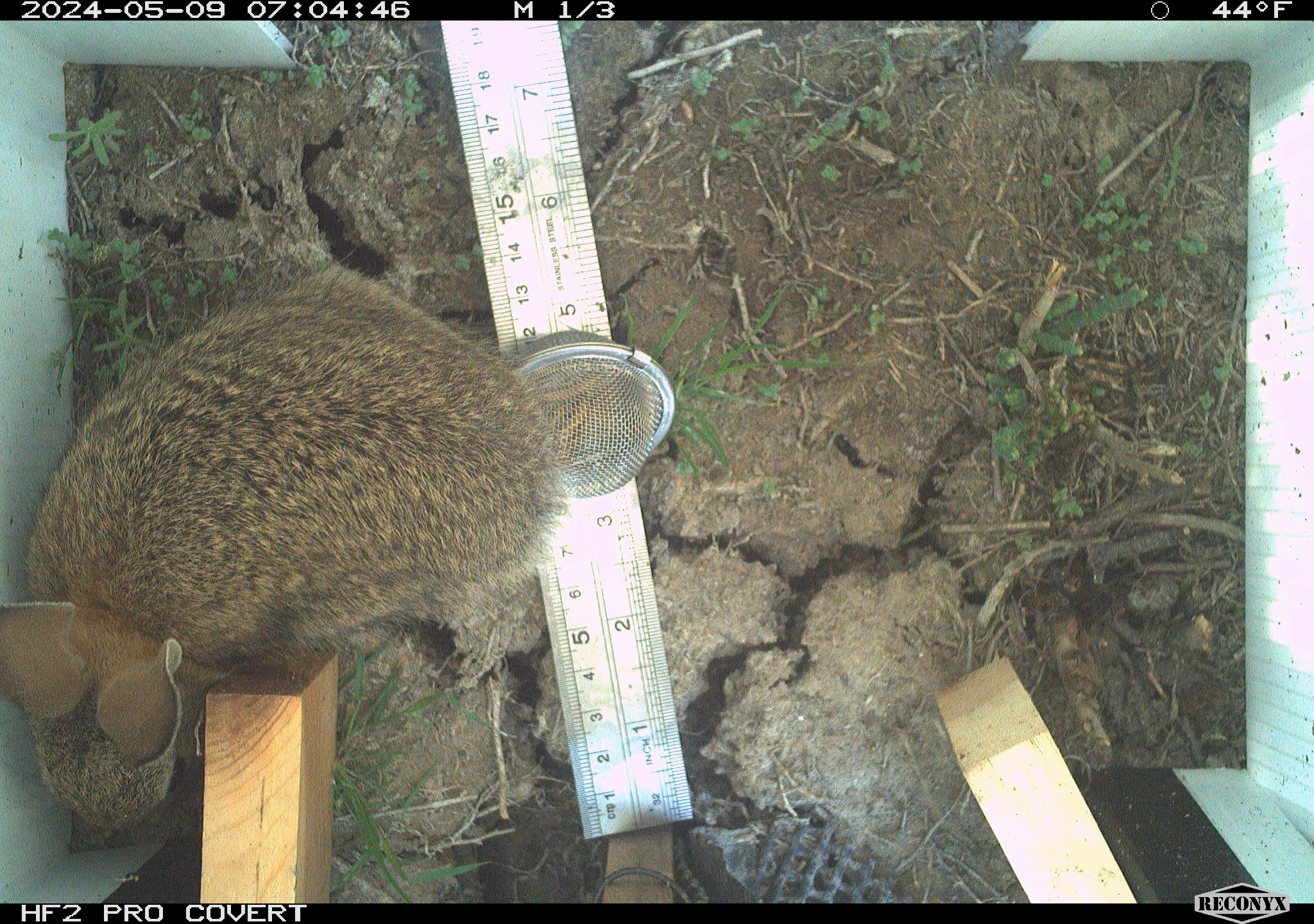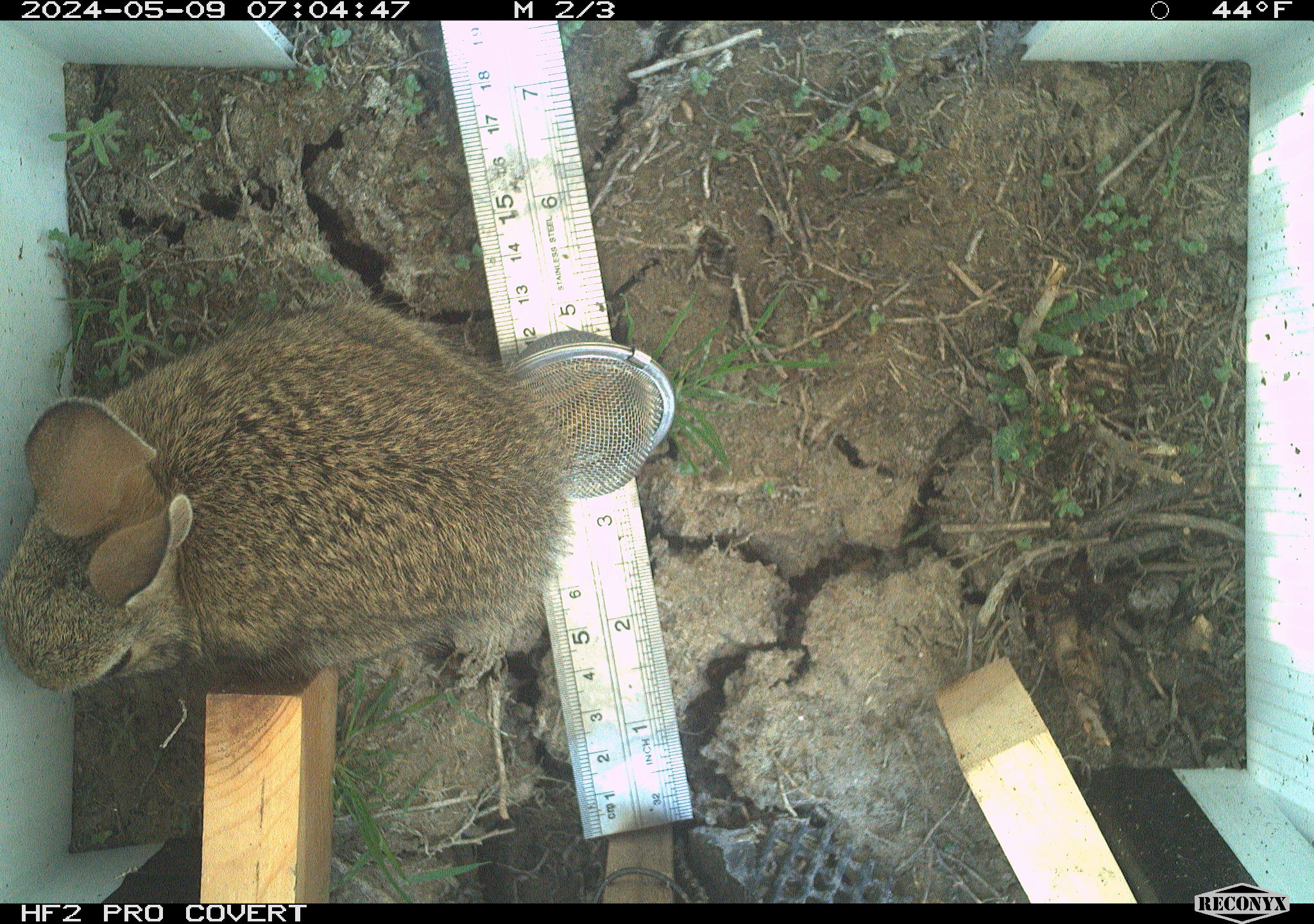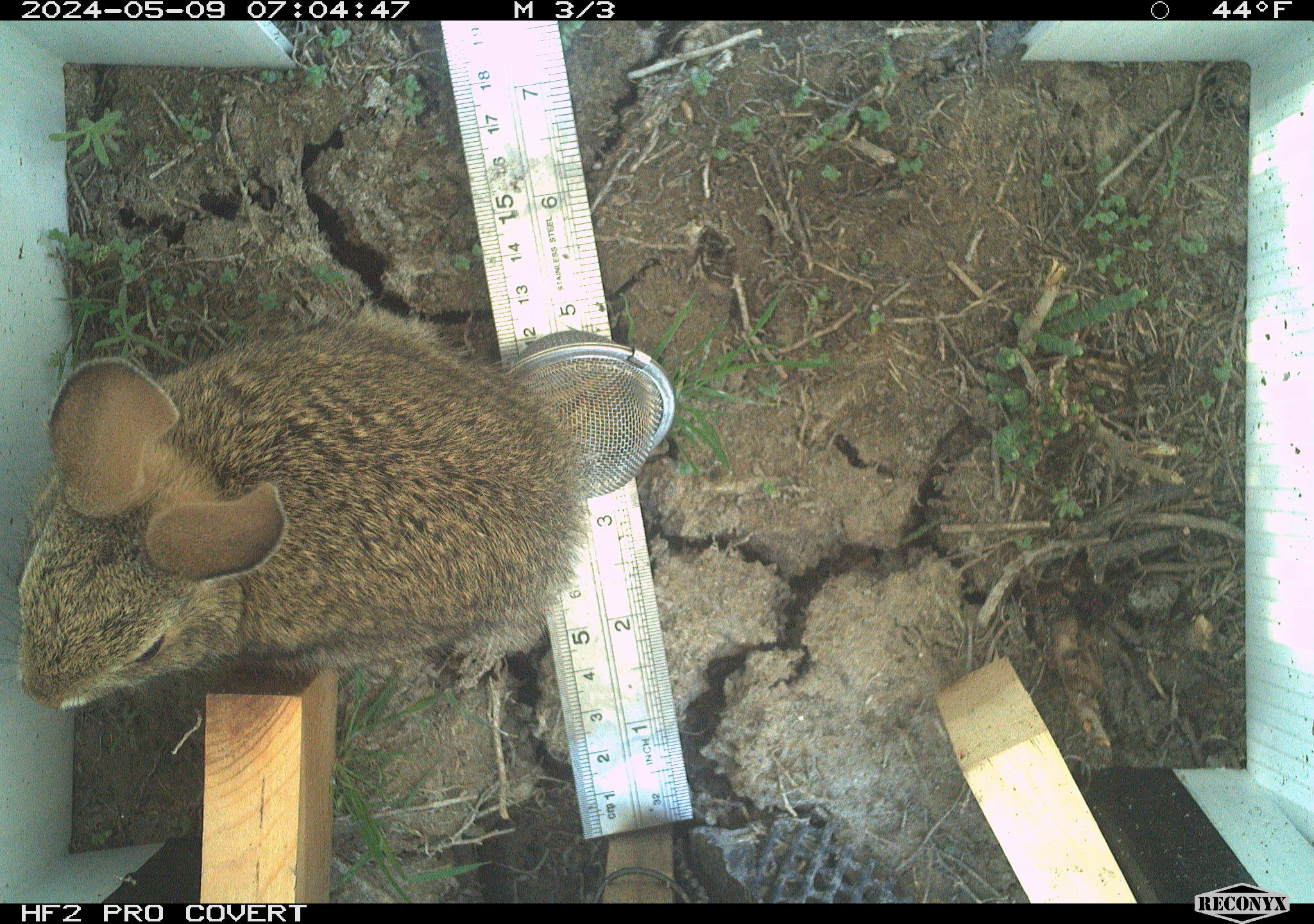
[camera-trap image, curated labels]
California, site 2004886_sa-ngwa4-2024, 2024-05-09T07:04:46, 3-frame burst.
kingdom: Animalia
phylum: Chordata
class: Mammalia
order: Lagomorpha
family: Leporidae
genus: Sylvilagus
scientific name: Sylvilagus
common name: cottontail rabbits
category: sylvilagus species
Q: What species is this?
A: Sylvilagus species (cottontail rabbits) (Sylvilagus).